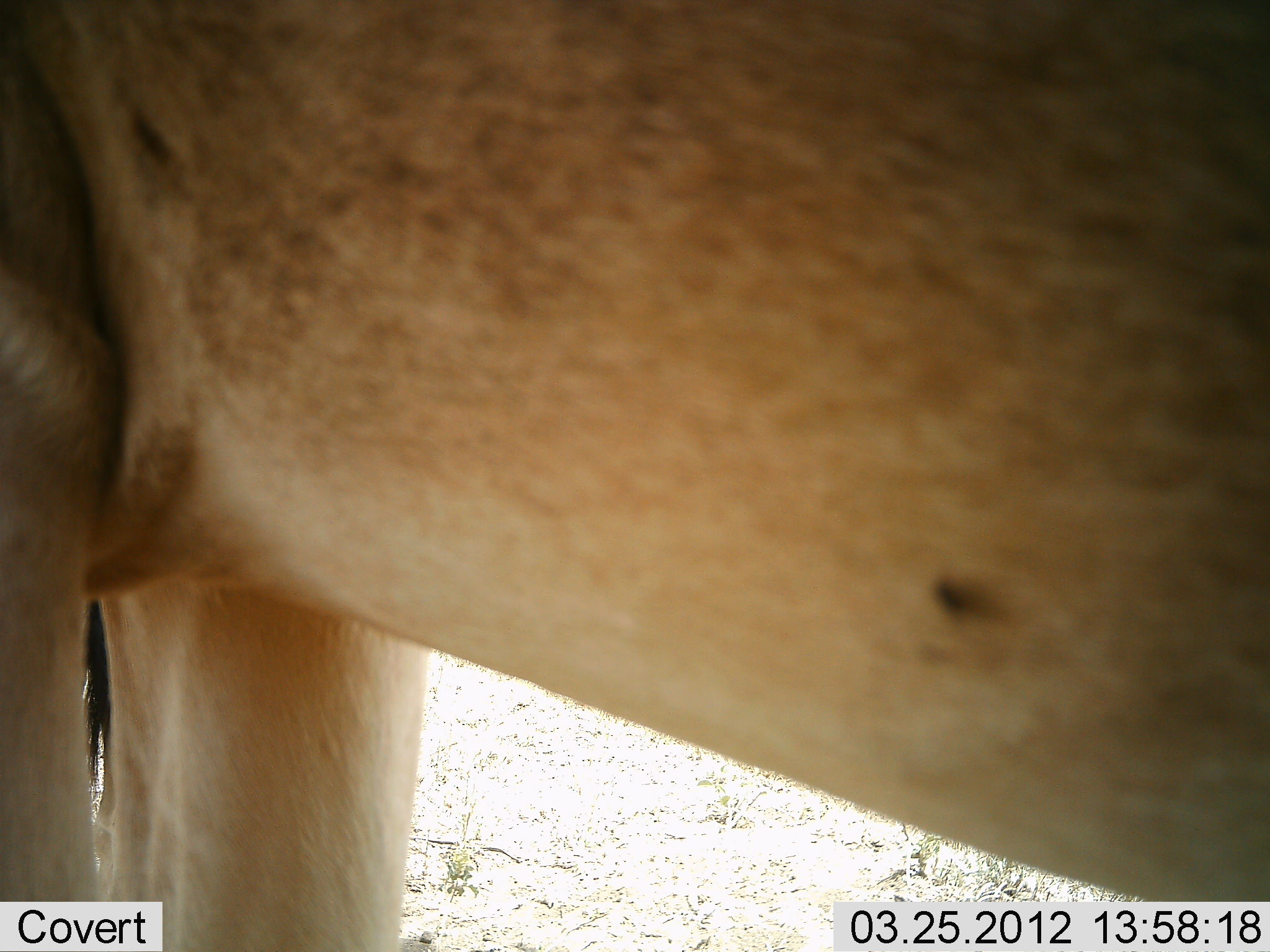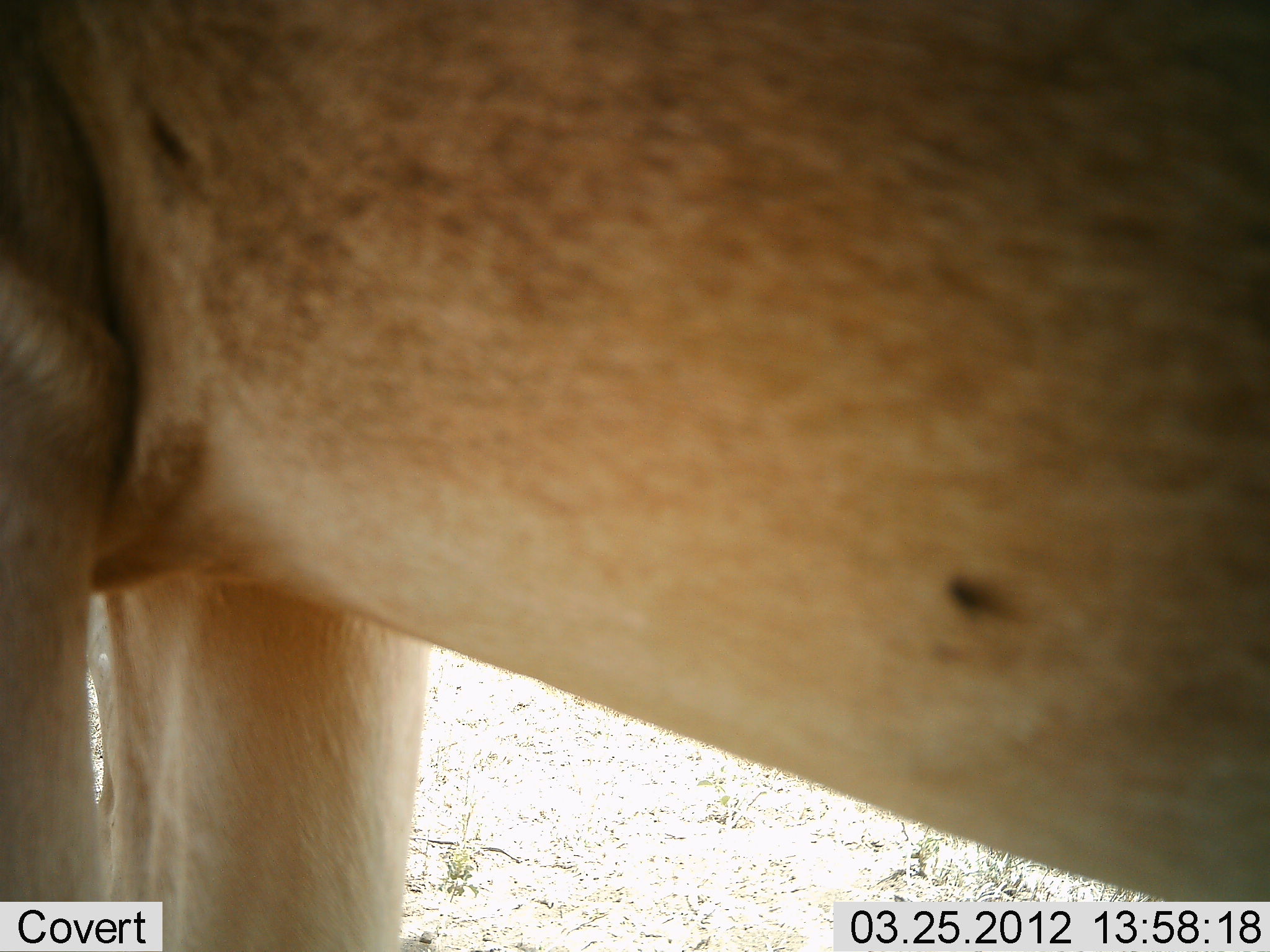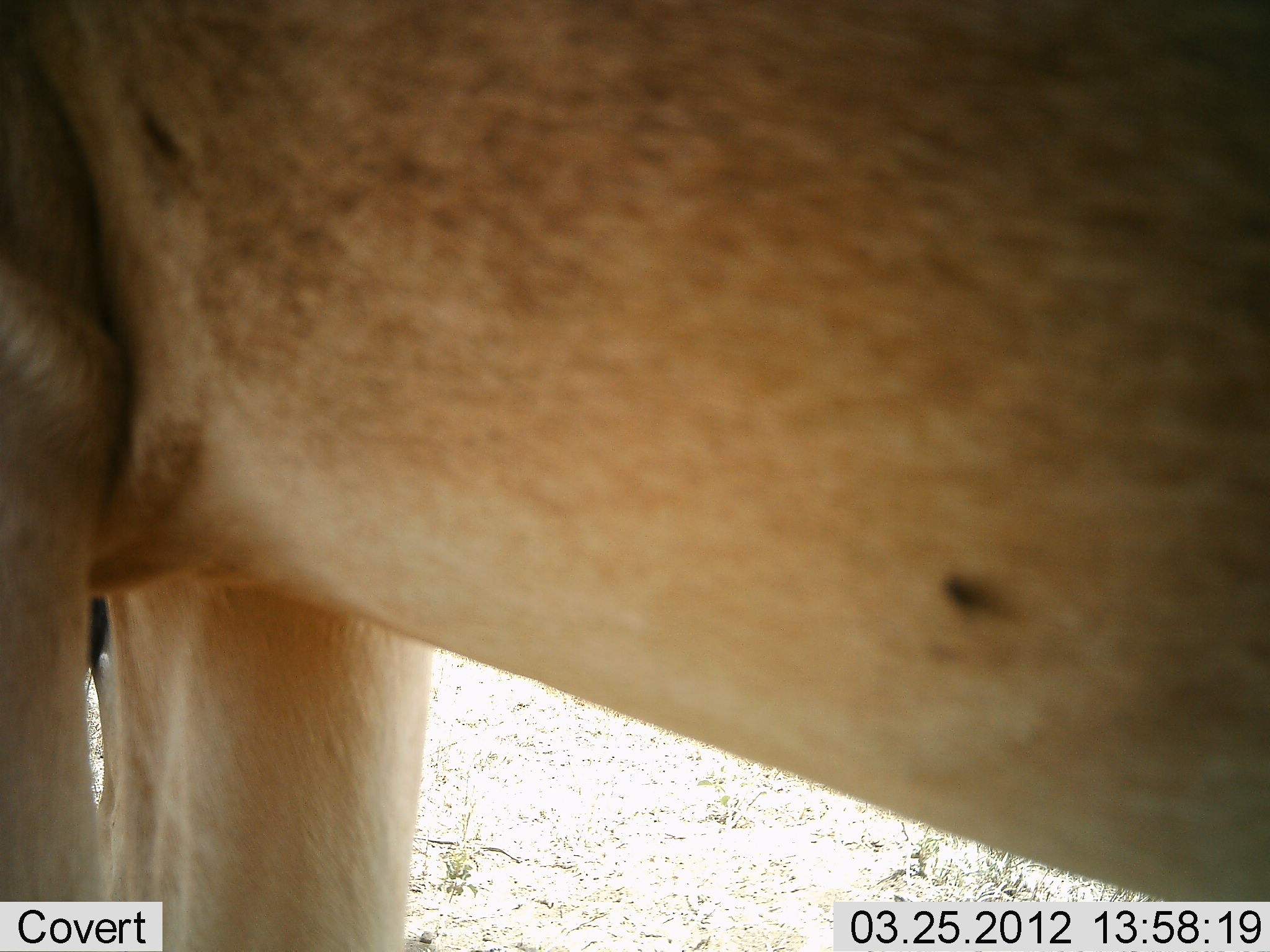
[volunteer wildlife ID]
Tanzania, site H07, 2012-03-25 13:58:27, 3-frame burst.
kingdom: Animalia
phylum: Chordata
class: Mammalia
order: Artiodactyla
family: Bovidae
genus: Alcelaphus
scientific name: Alcelaphus buselaphus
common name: hartebeest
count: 1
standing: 100%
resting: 0%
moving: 0%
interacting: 0%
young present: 0%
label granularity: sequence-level